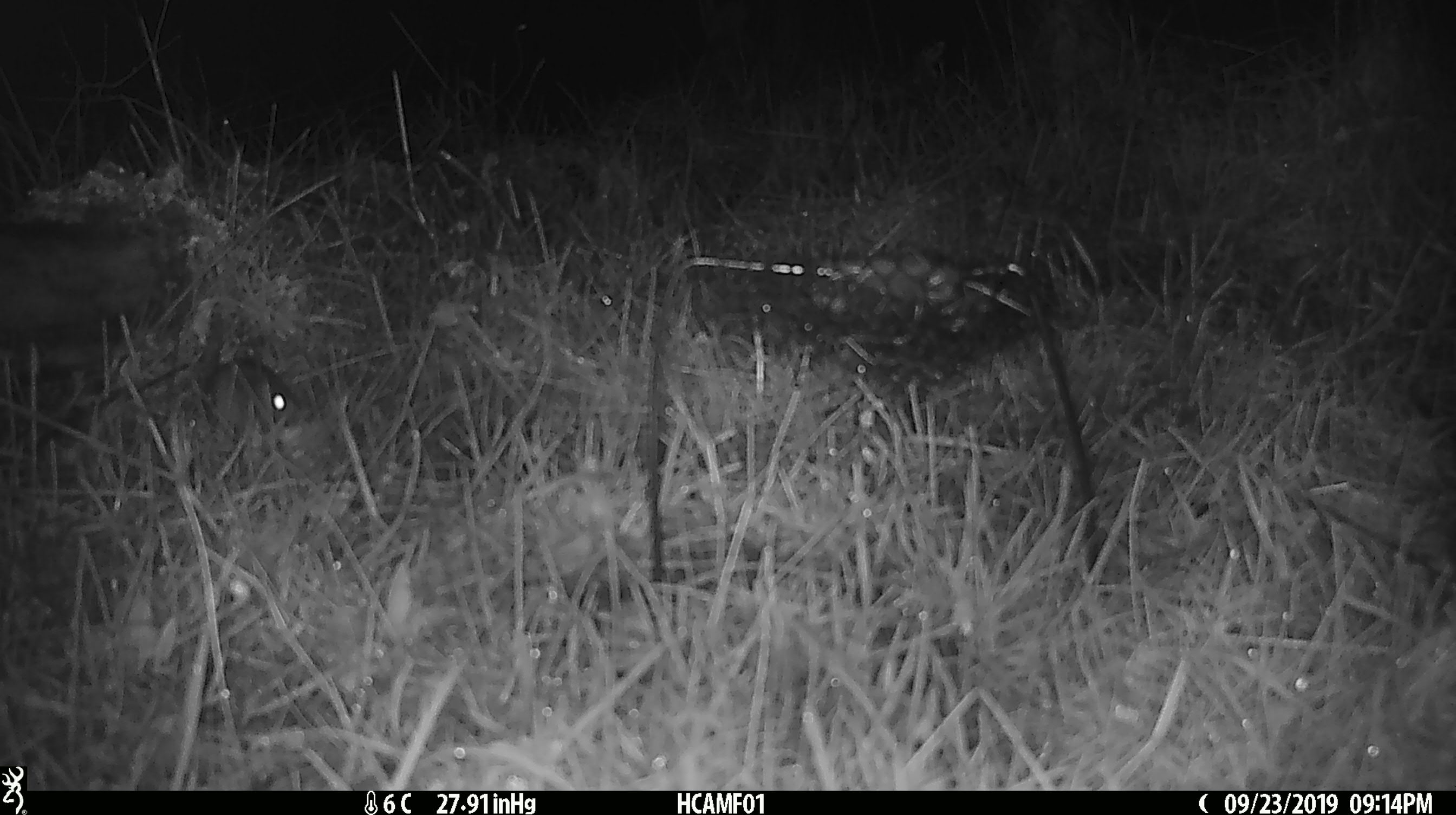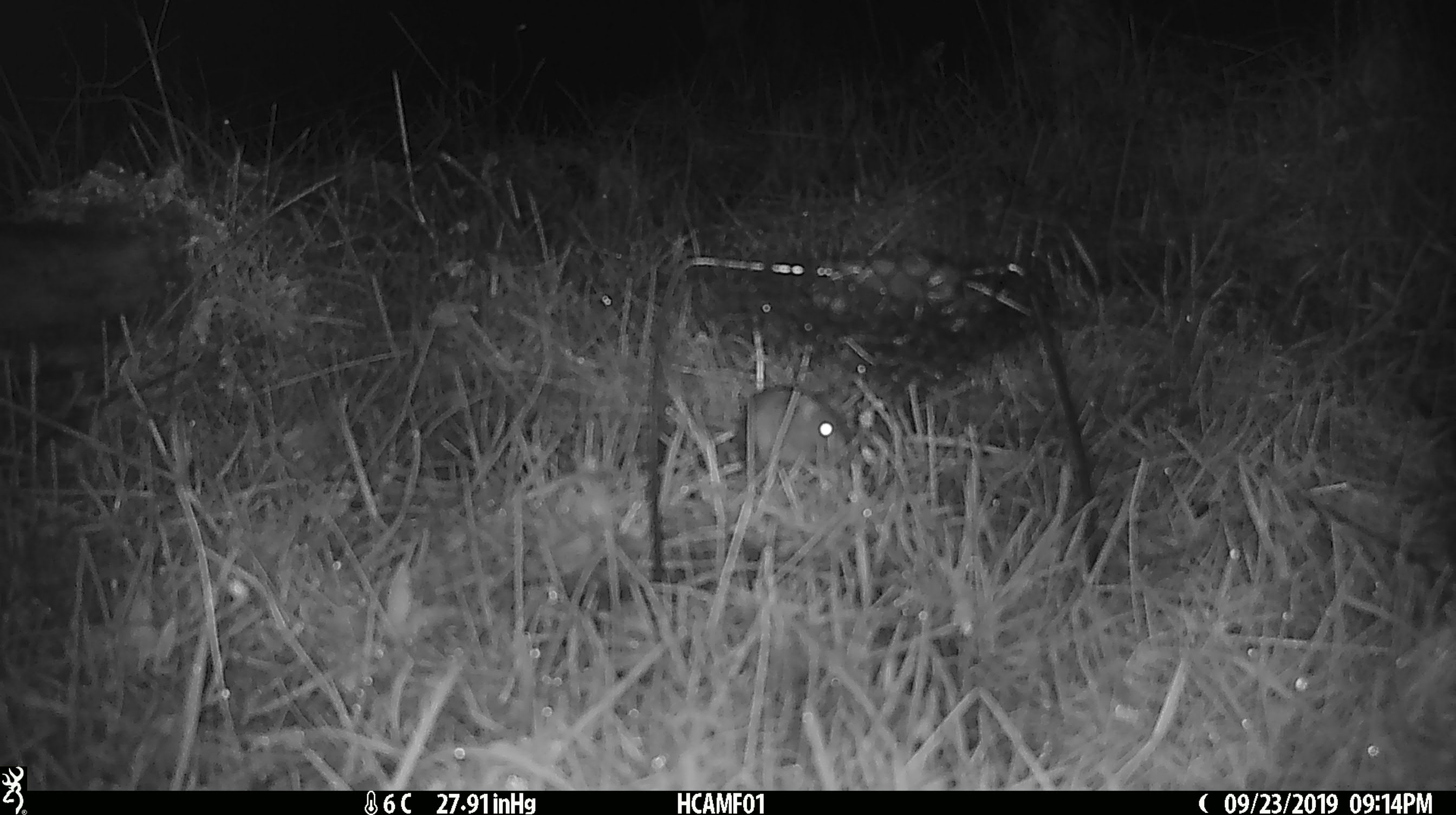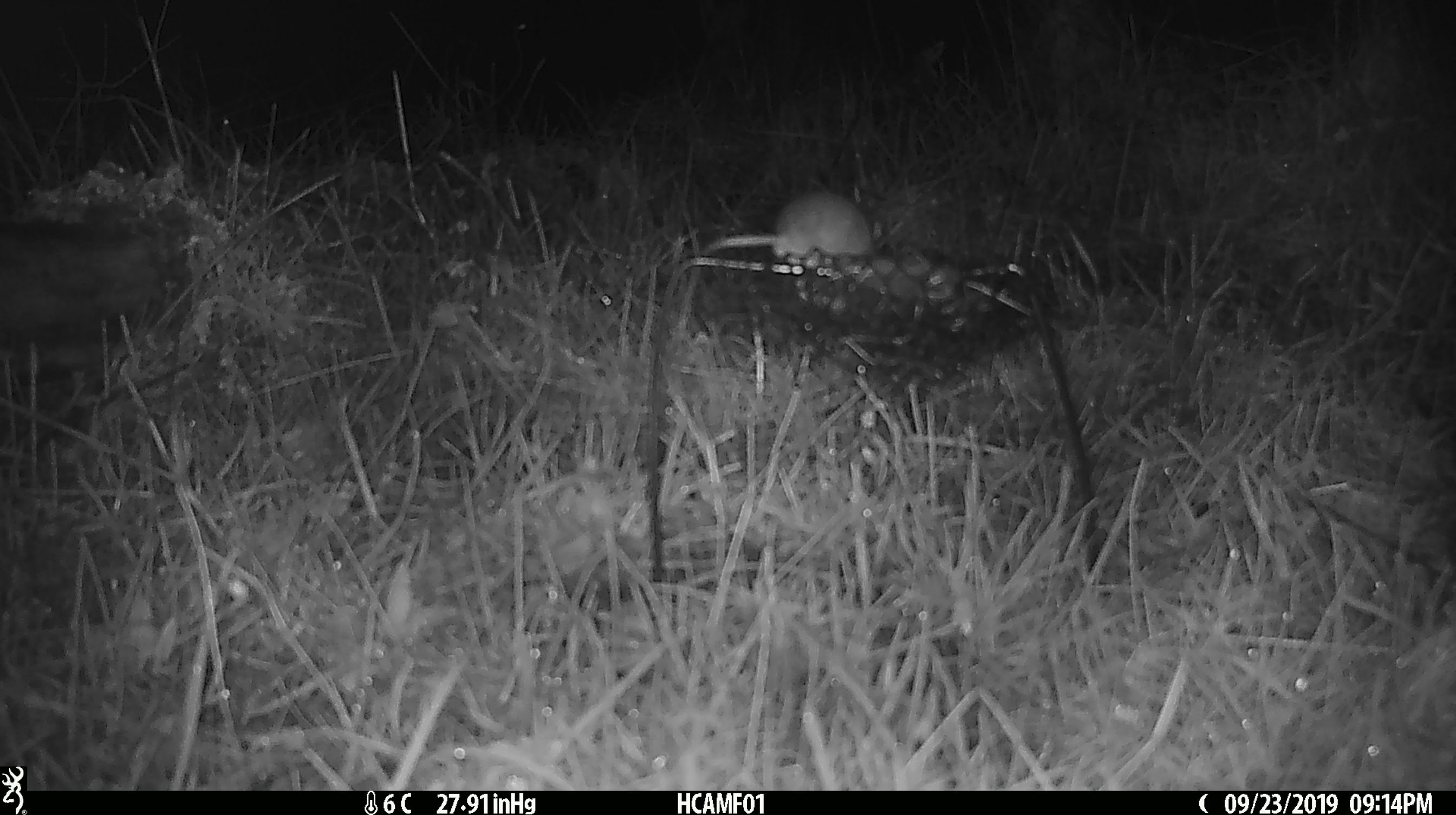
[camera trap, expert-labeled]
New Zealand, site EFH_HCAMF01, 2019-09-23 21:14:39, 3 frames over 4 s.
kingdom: Animalia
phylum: Chordata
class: Mammalia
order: Rodentia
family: Muridae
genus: Mus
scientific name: Mus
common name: mouse